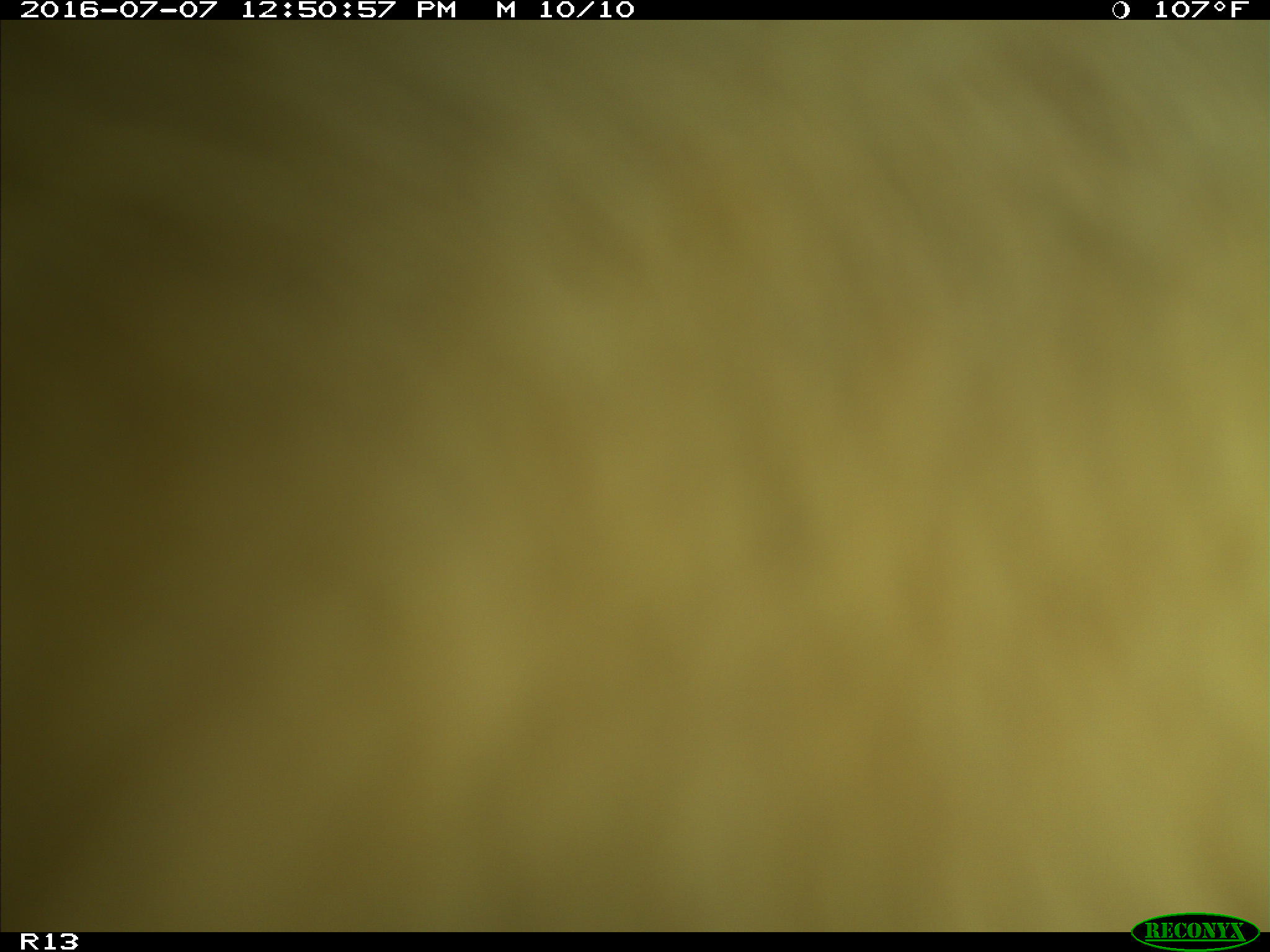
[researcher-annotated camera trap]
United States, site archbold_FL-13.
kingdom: Animalia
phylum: Chordata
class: Mammalia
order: Artiodactyla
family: Bovidae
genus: Bos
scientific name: Bos taurus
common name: domestic cow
Bos taurus (domestic cow).